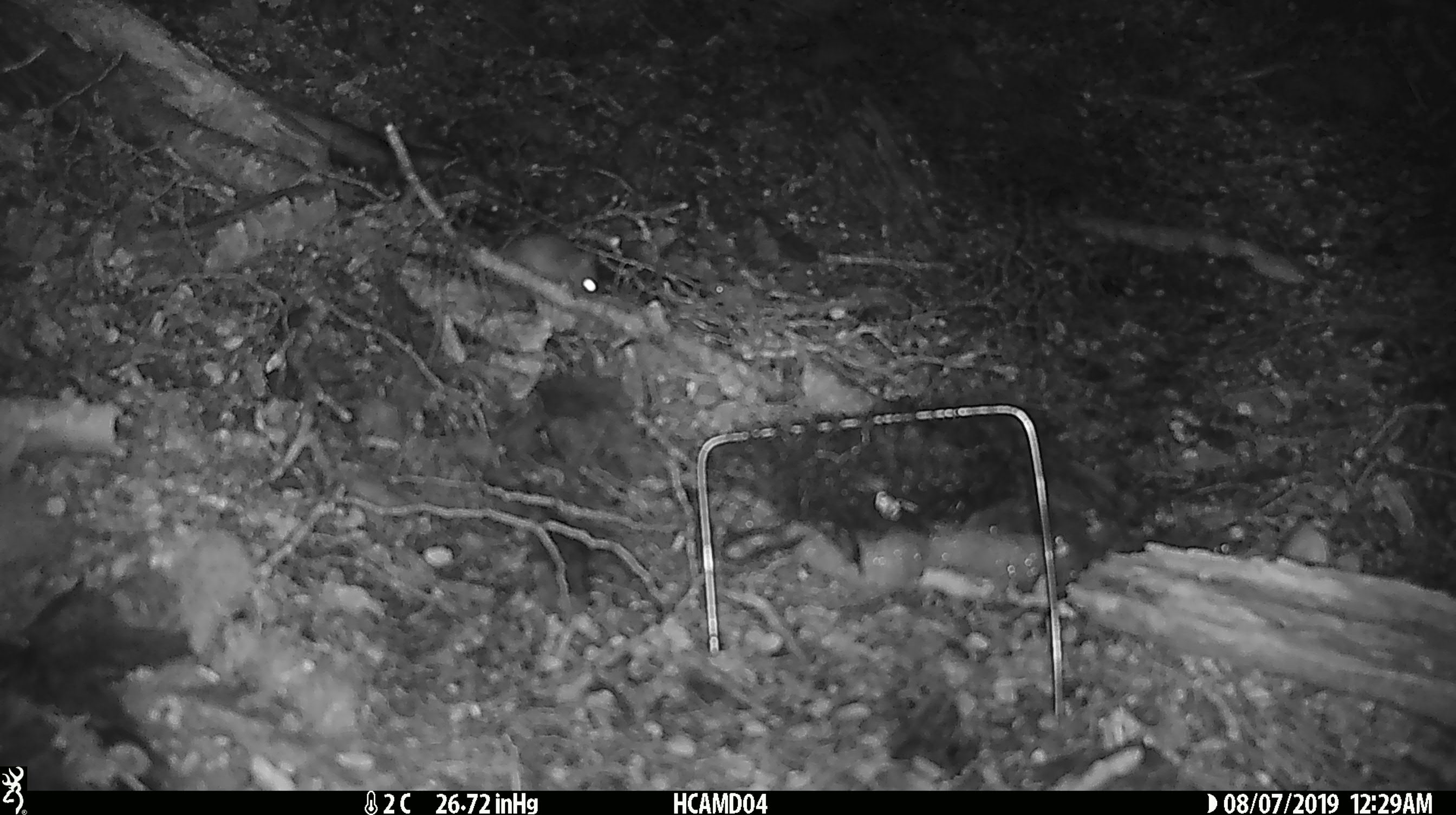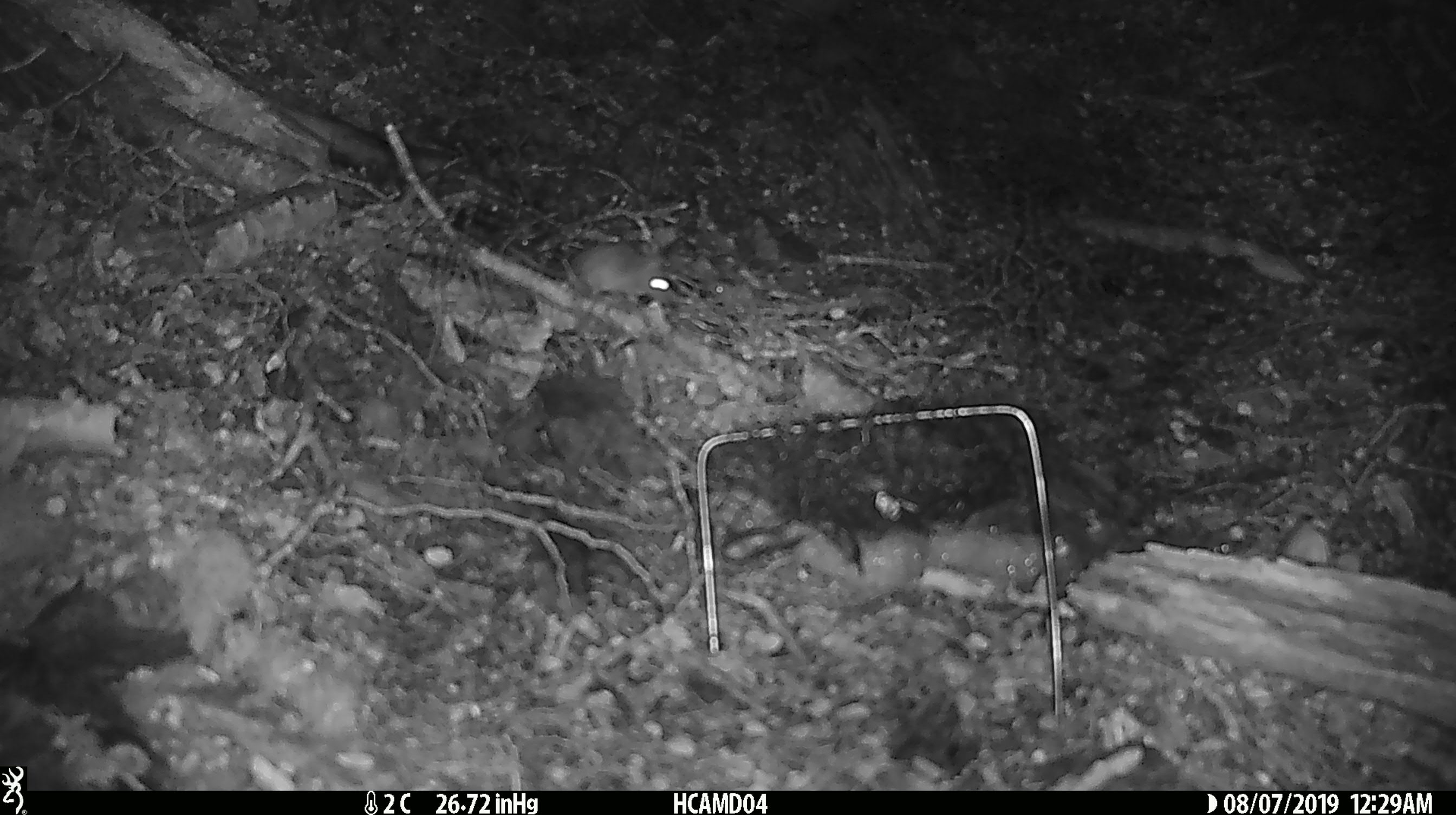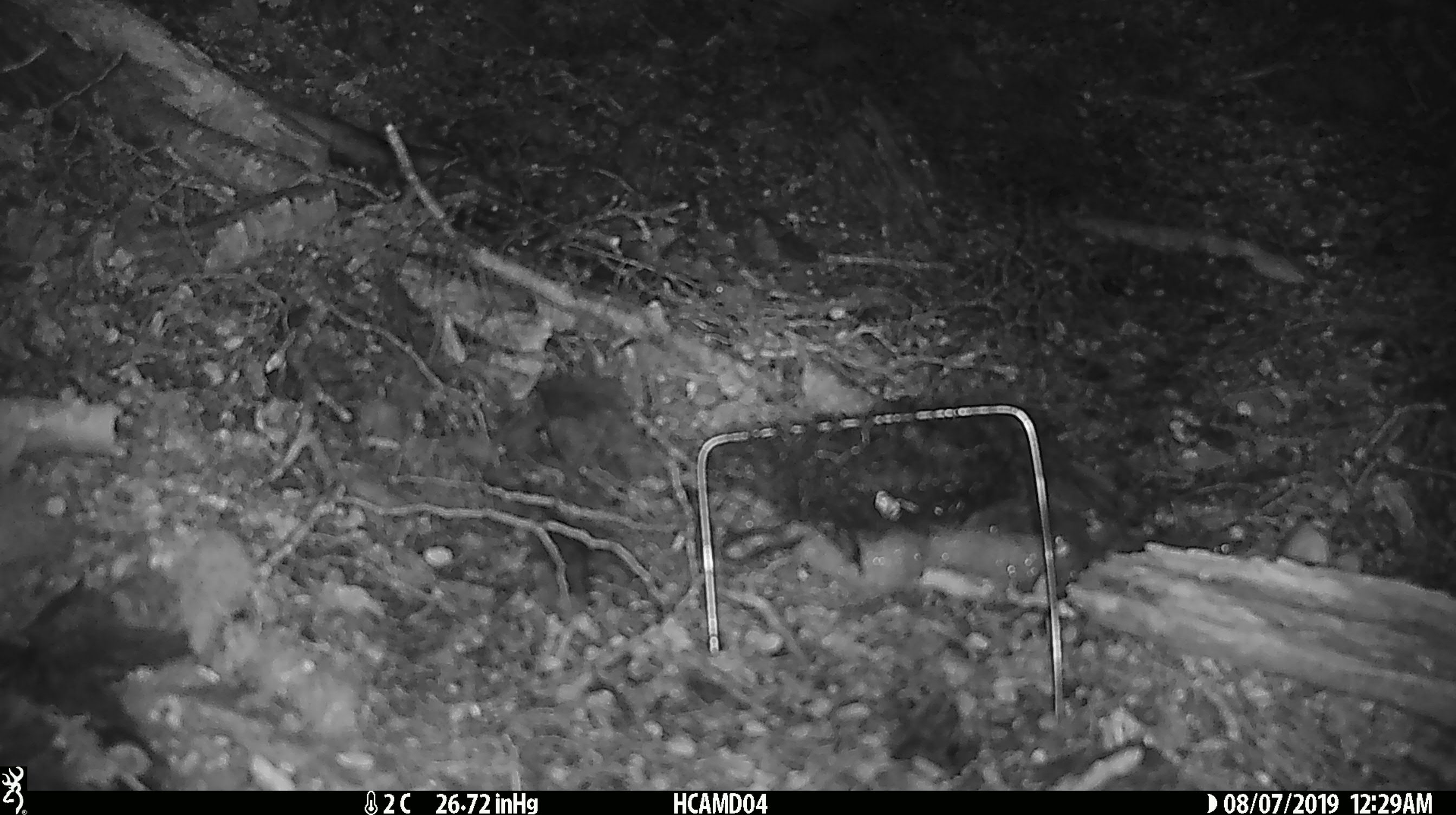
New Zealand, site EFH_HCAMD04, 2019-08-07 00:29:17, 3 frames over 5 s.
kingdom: Animalia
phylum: Chordata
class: Mammalia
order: Rodentia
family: Muridae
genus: Mus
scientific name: Mus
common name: mouse